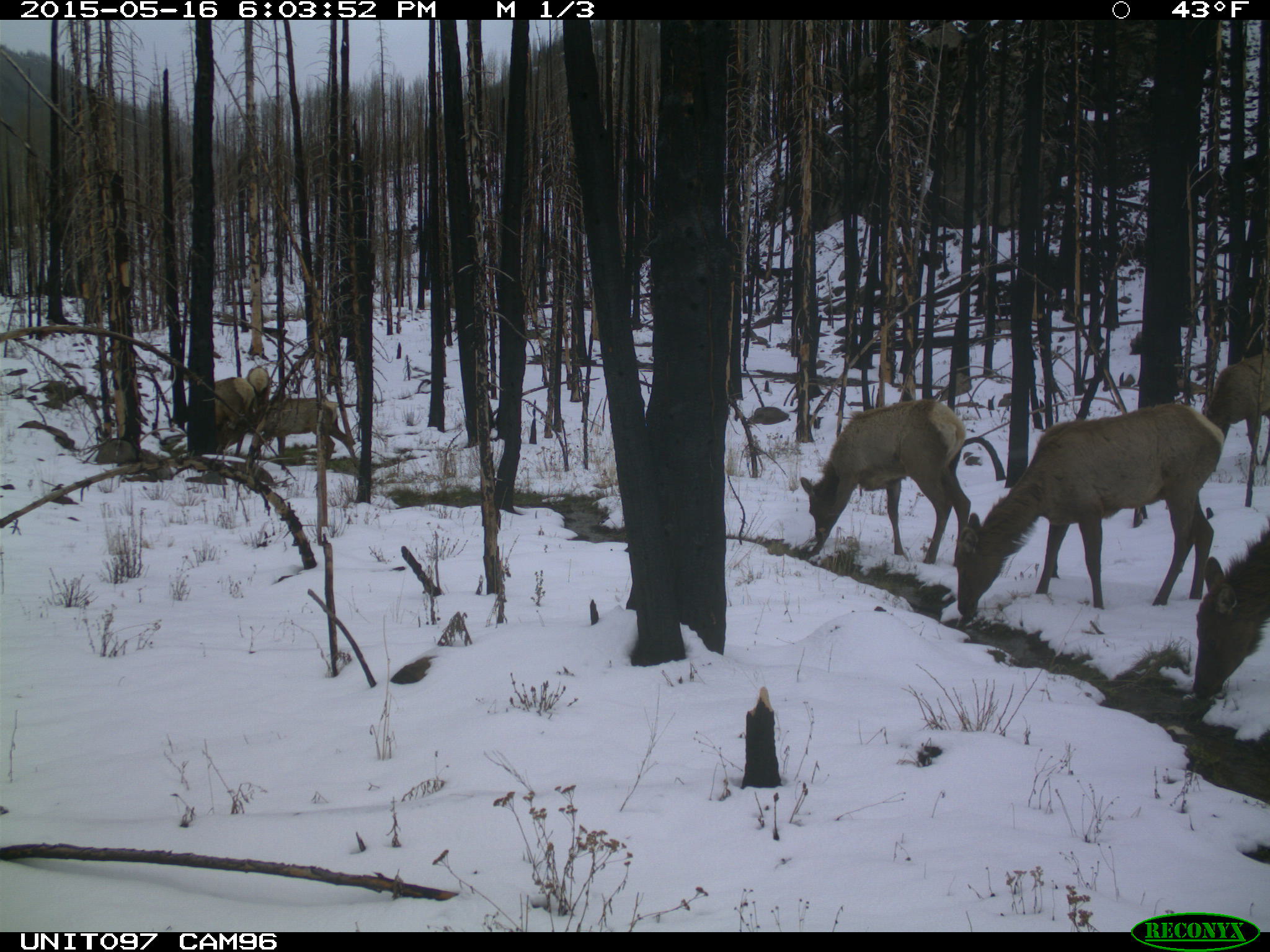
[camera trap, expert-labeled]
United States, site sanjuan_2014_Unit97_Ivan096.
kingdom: Animalia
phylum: Chordata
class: Mammalia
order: Artiodactyla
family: Cervidae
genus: Cervus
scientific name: Cervus elaphus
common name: red deer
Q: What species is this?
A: Cervus elaphus (red deer).